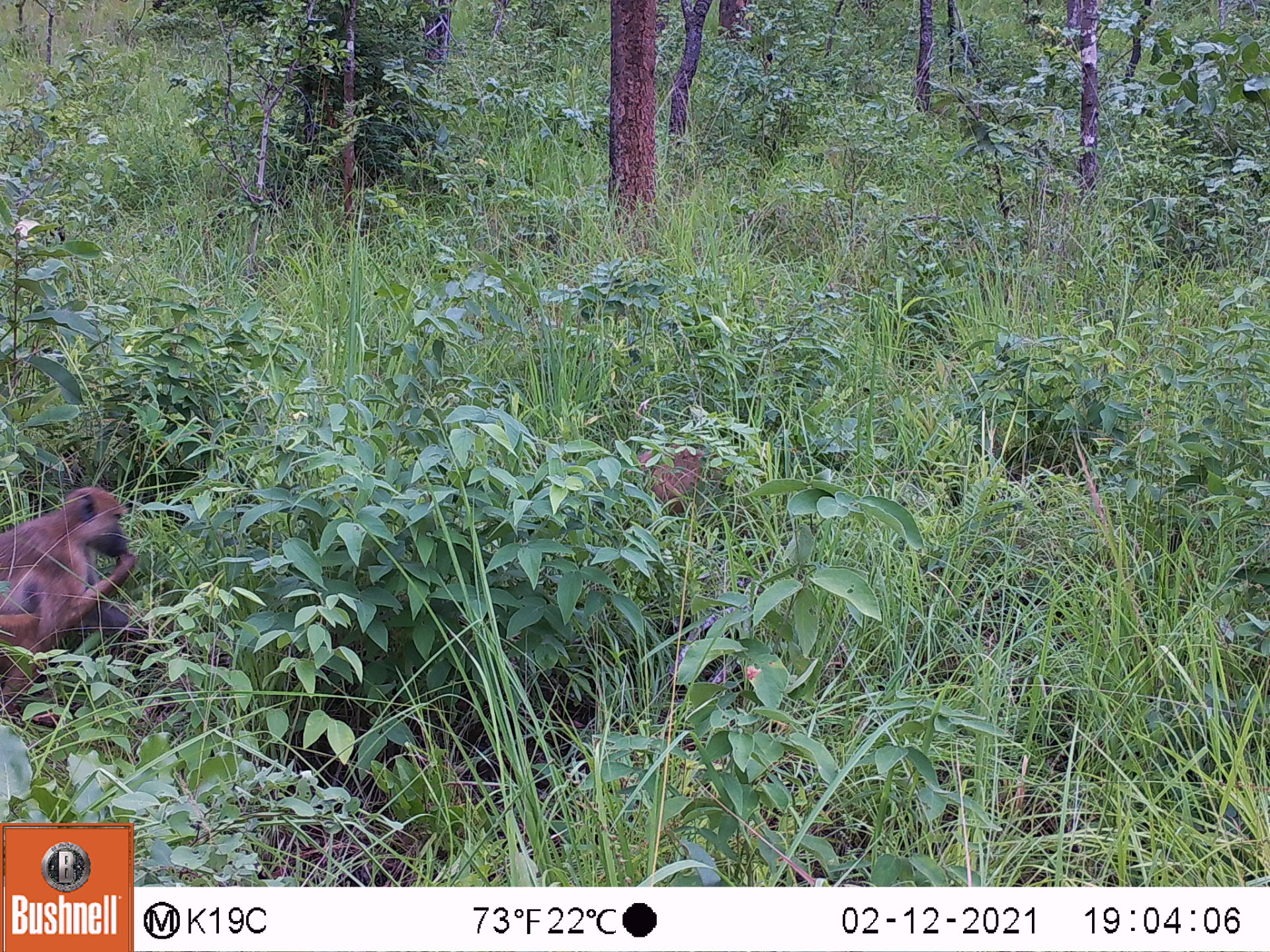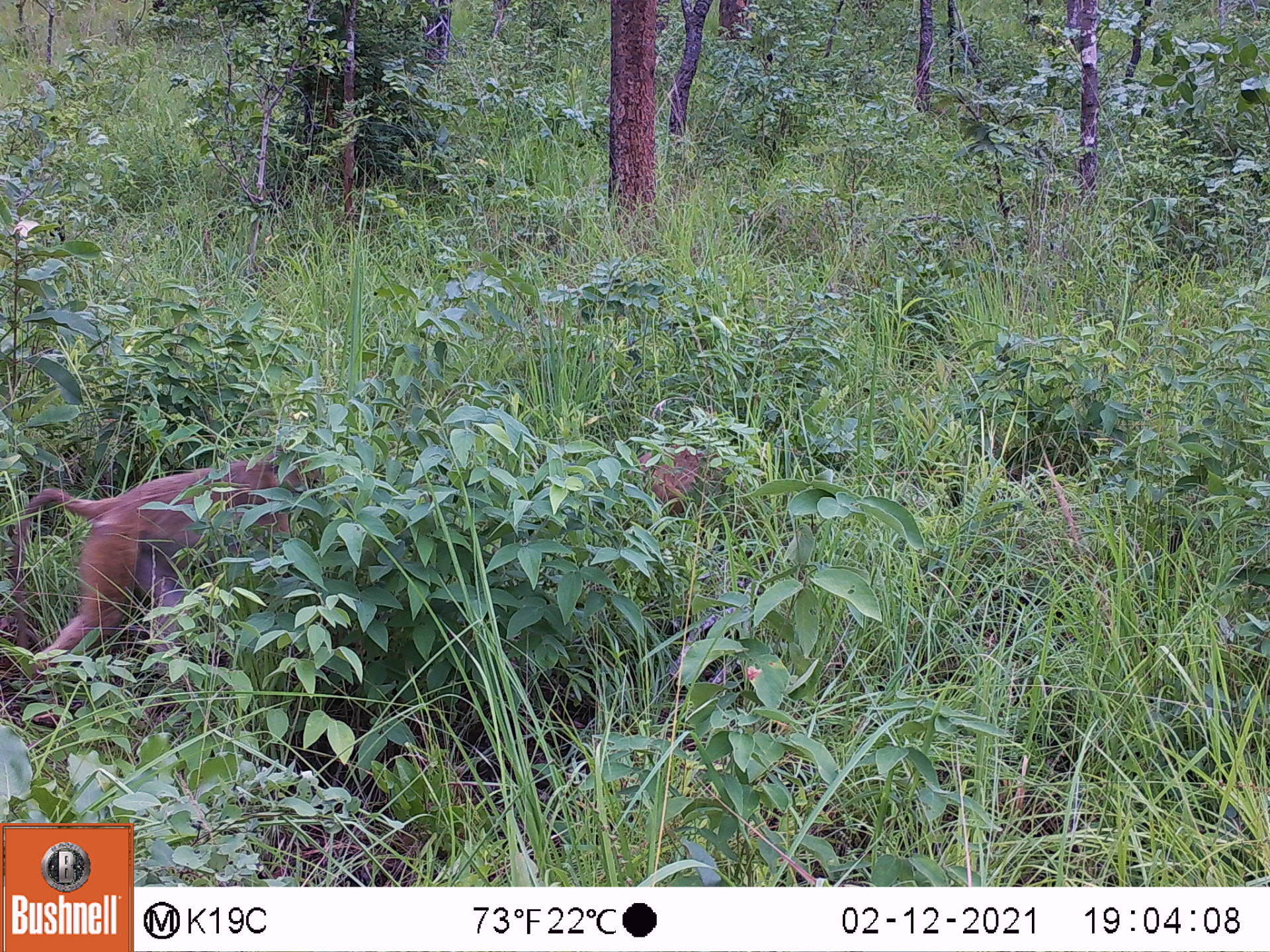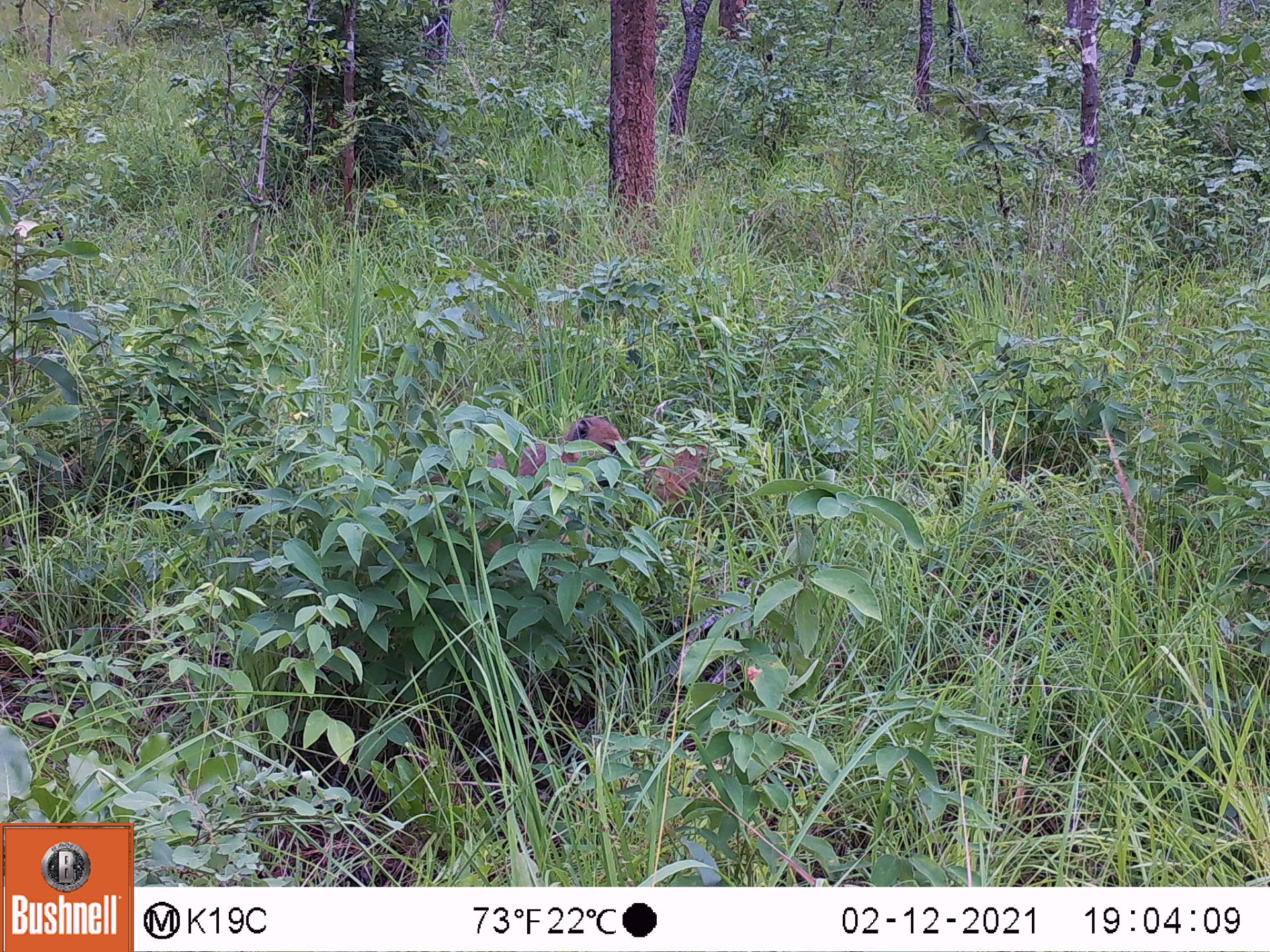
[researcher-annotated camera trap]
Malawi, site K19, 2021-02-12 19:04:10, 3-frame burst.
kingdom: Animalia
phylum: Chordata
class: Mammalia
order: Primates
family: Cercopithecidae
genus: Papio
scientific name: Papio cynocephalus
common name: yellow baboon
Yellow baboon (Papio cynocephalus), count 2.